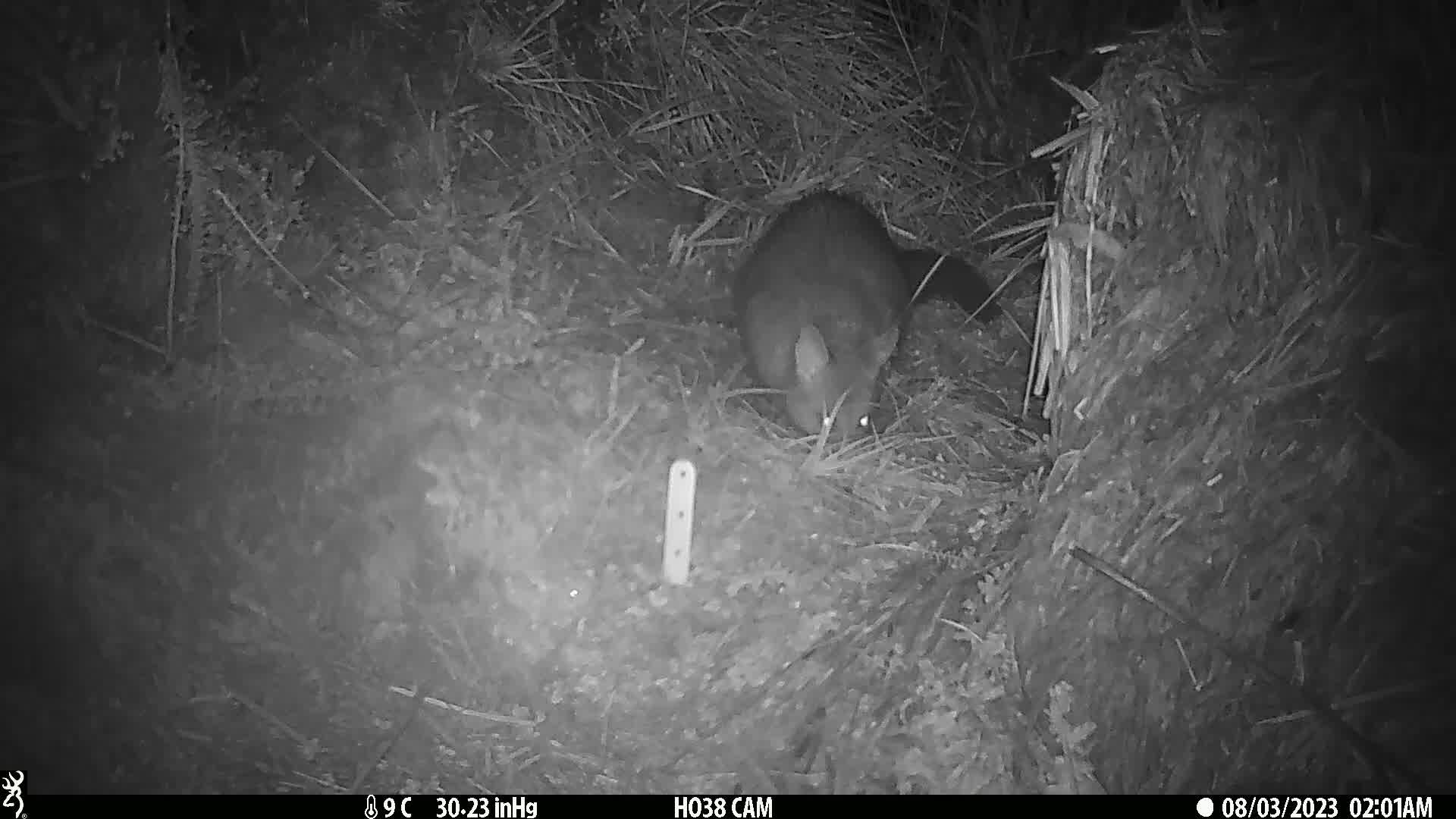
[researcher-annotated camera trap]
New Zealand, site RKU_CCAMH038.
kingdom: Animalia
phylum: Chordata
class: Mammalia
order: Diprotodontia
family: Phalangeridae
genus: Trichosurus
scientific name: Trichosurus vulpecula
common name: common brushtail possum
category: possum